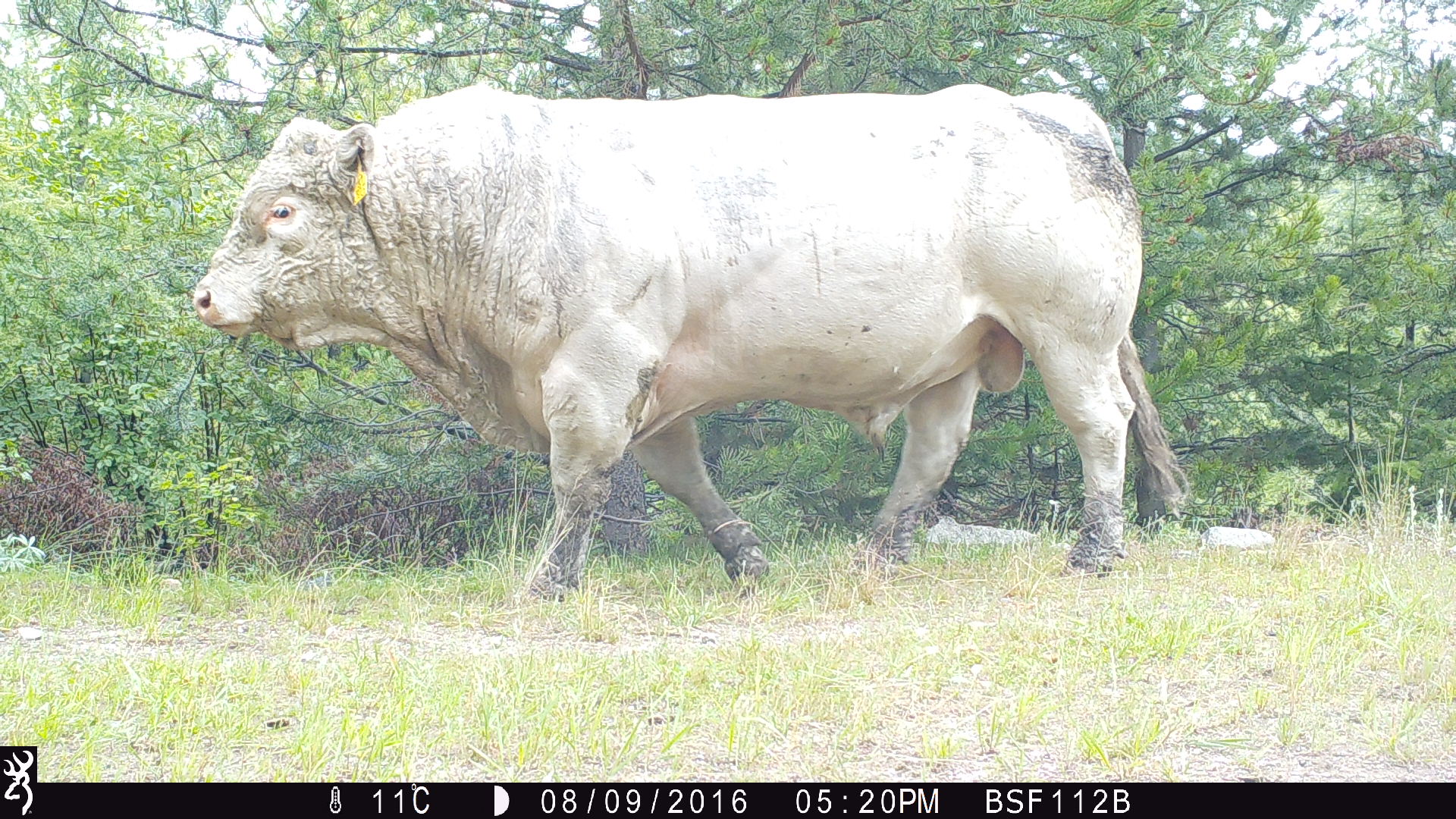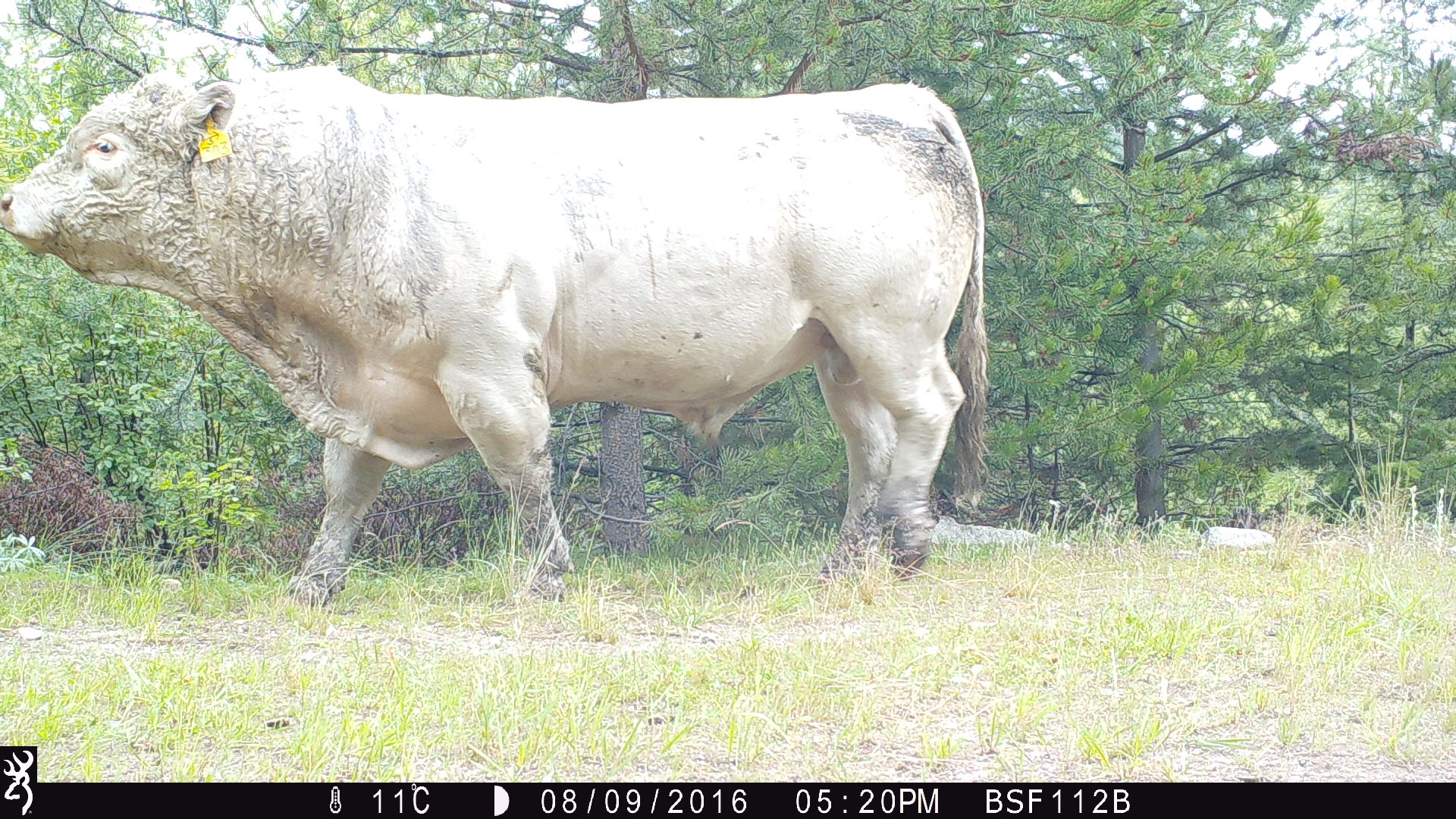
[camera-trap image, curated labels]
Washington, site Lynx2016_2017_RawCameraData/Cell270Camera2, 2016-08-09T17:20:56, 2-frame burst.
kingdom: Animalia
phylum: Chordata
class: Mammalia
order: Artiodactyla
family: Bovidae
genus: Bos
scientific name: Bos taurus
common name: domestic cattle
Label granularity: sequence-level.